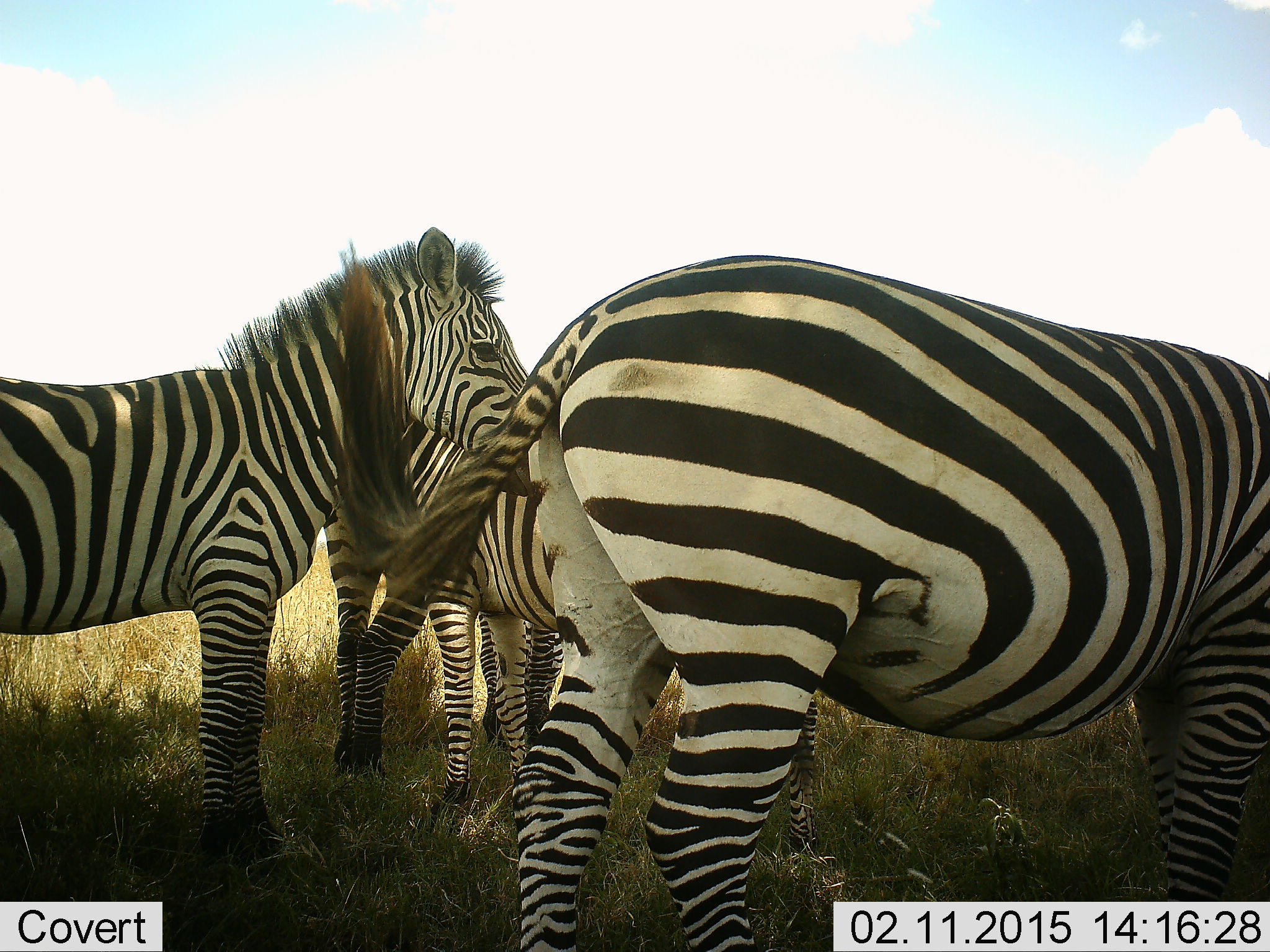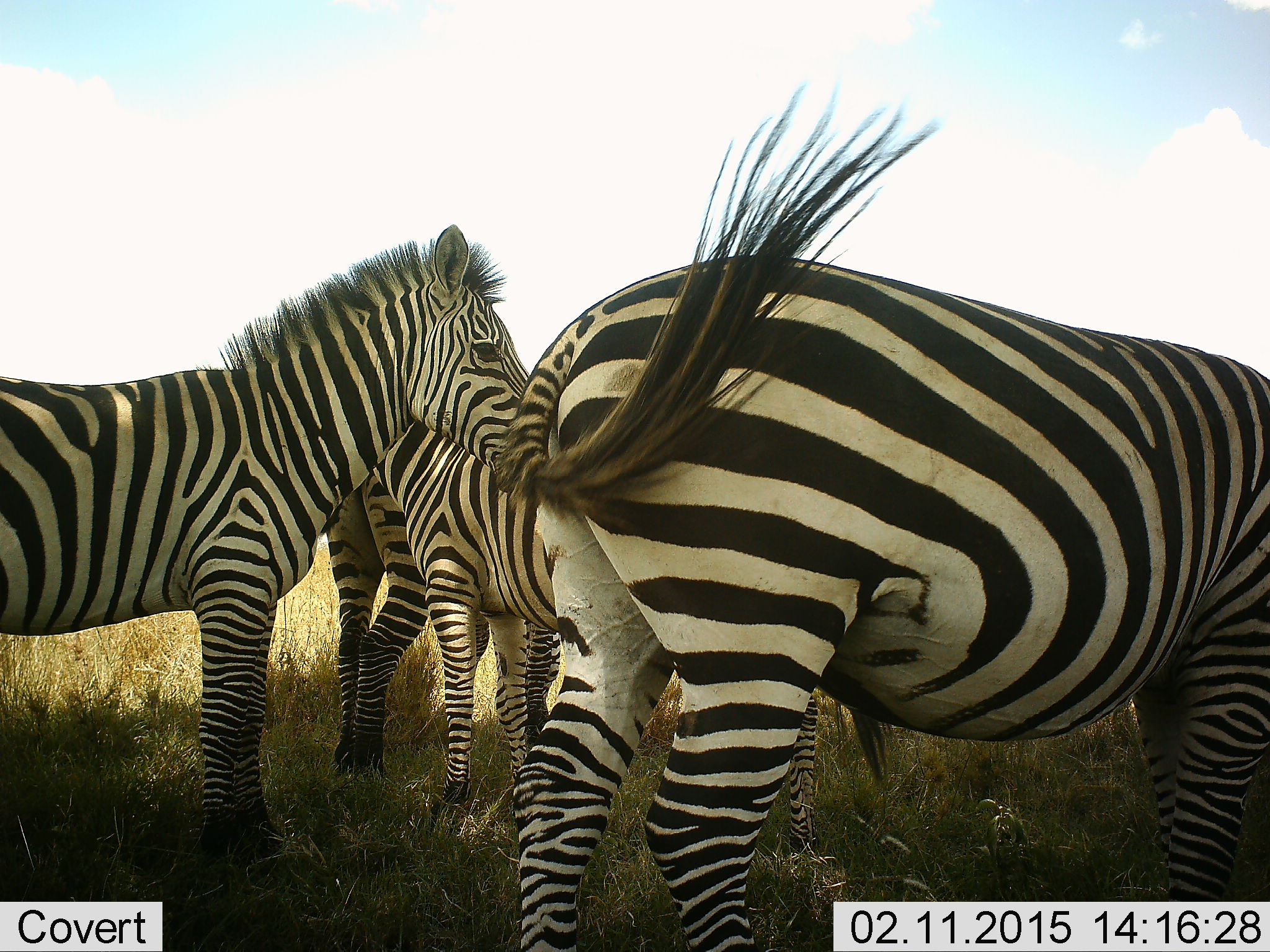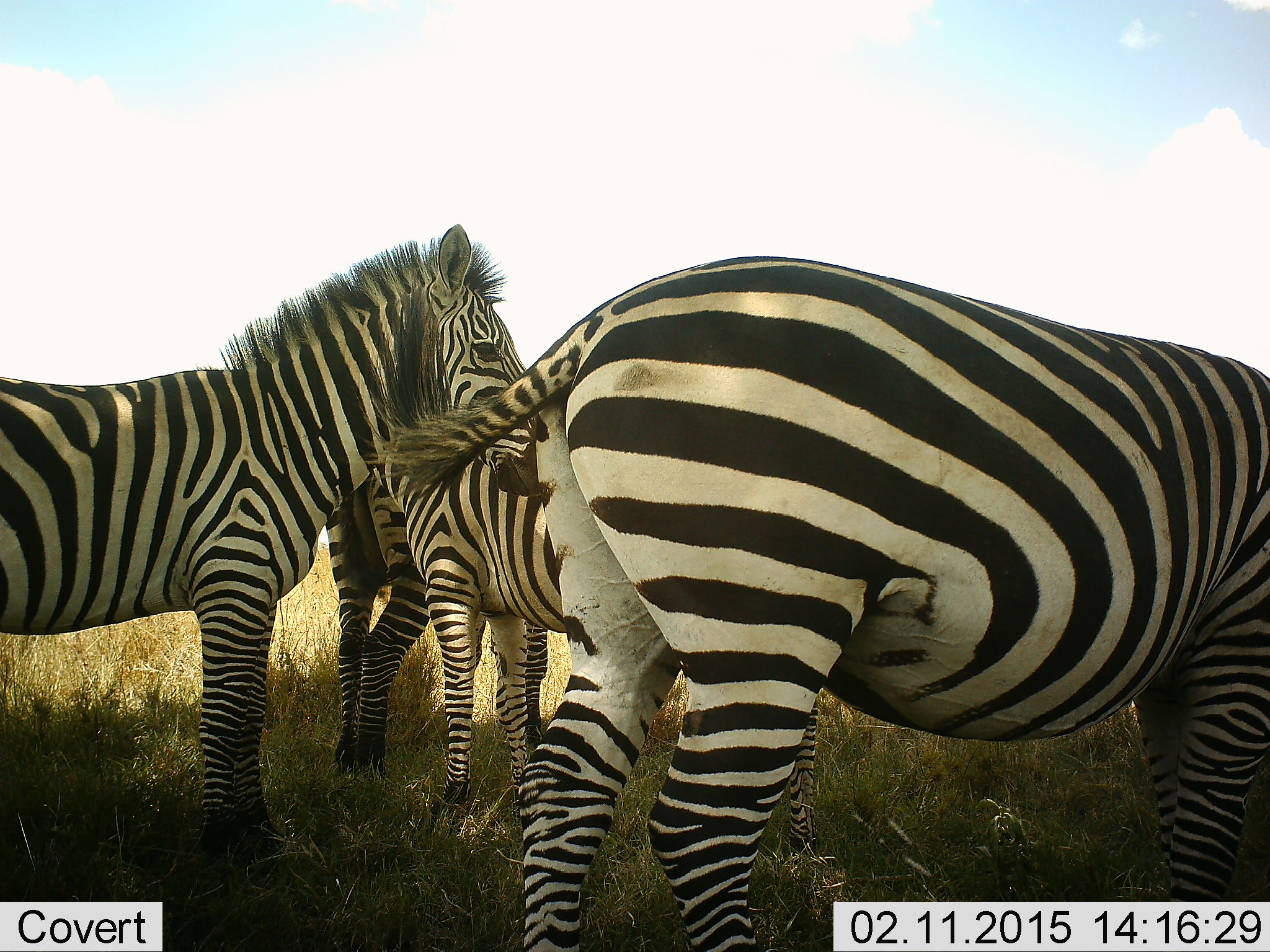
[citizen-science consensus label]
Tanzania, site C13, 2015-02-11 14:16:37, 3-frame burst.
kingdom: Animalia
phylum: Chordata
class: Mammalia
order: Perissodactyla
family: Equidae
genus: Equus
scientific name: Equus quagga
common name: plains zebra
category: zebra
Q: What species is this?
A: Zebra (plains zebra) (Equus quagga).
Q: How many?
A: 4.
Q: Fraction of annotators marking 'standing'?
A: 100%.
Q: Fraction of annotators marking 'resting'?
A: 0%.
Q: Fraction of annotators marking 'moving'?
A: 0%.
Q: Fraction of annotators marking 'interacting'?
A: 0%.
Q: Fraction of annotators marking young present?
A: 0%.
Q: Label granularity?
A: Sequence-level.